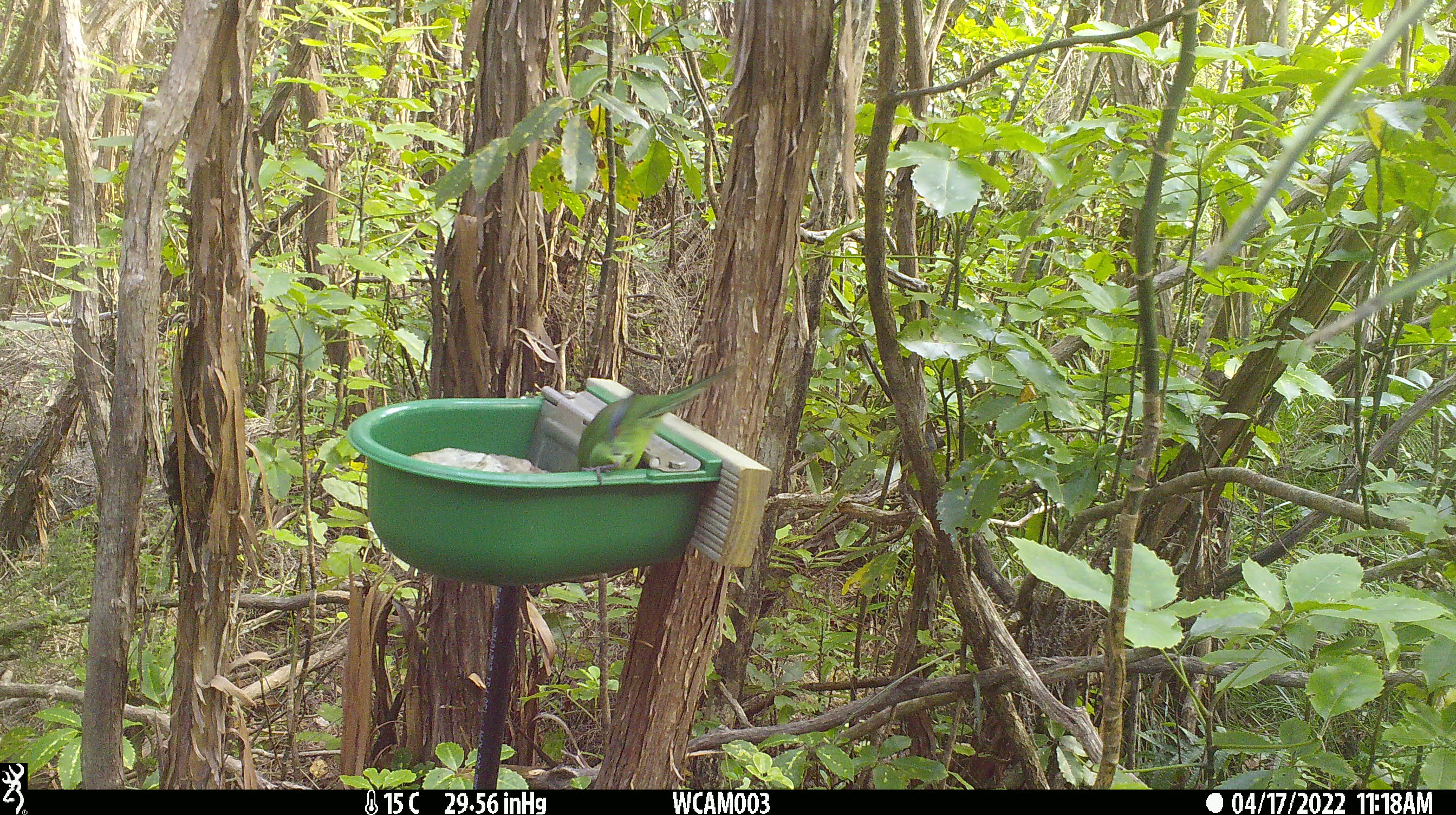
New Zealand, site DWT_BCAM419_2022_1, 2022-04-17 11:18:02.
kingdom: Animalia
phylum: Chordata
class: Aves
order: Psittaciformes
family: Psittaculidae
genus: Cyanoramphus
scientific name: Cyanoramphus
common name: parakeet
Parakeet (Cyanoramphus).